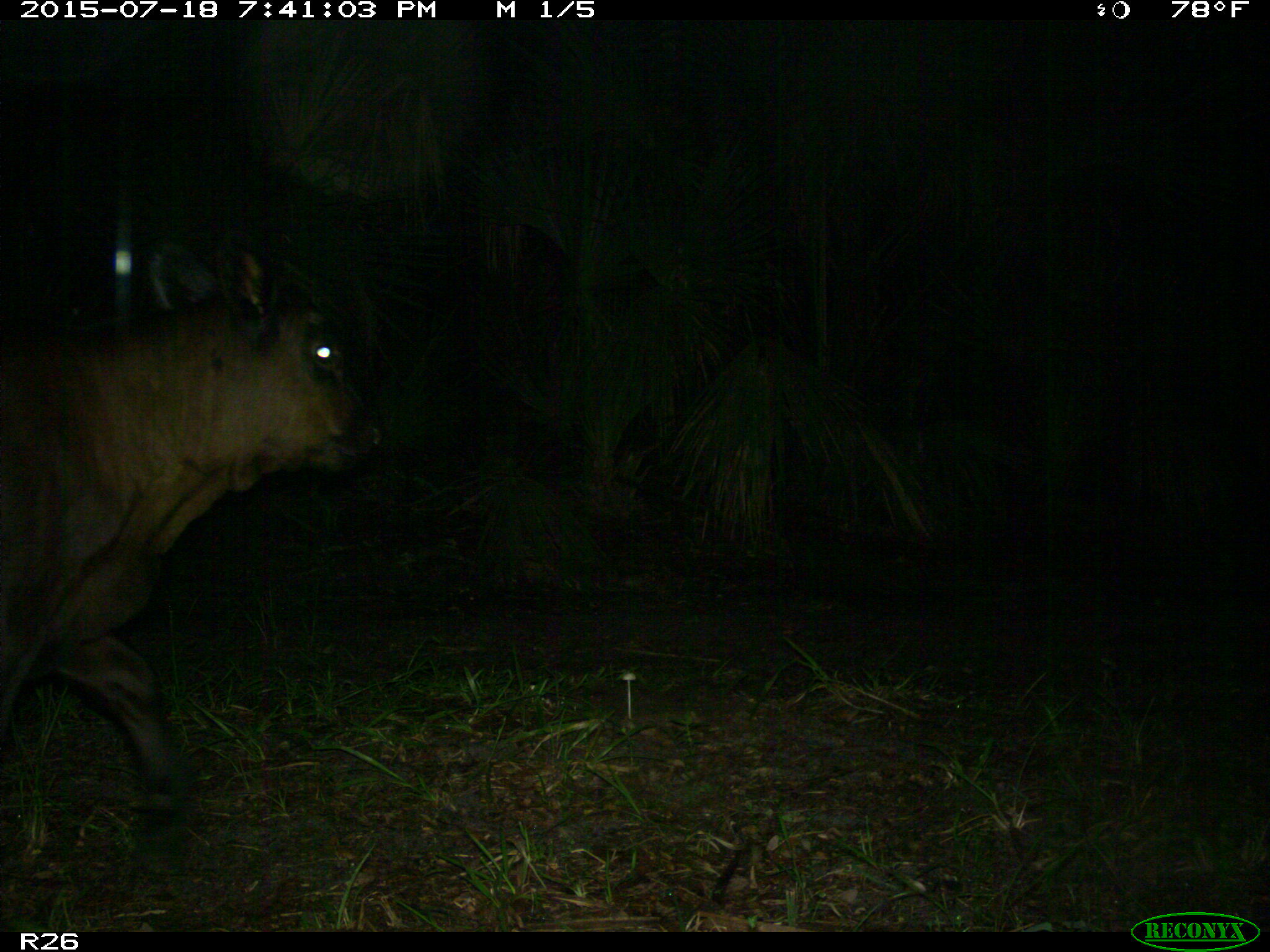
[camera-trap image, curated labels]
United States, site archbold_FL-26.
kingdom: Animalia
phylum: Chordata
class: Mammalia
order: Artiodactyla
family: Bovidae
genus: Bos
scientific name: Bos taurus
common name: domestic cow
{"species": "Bos taurus (domestic cow)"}